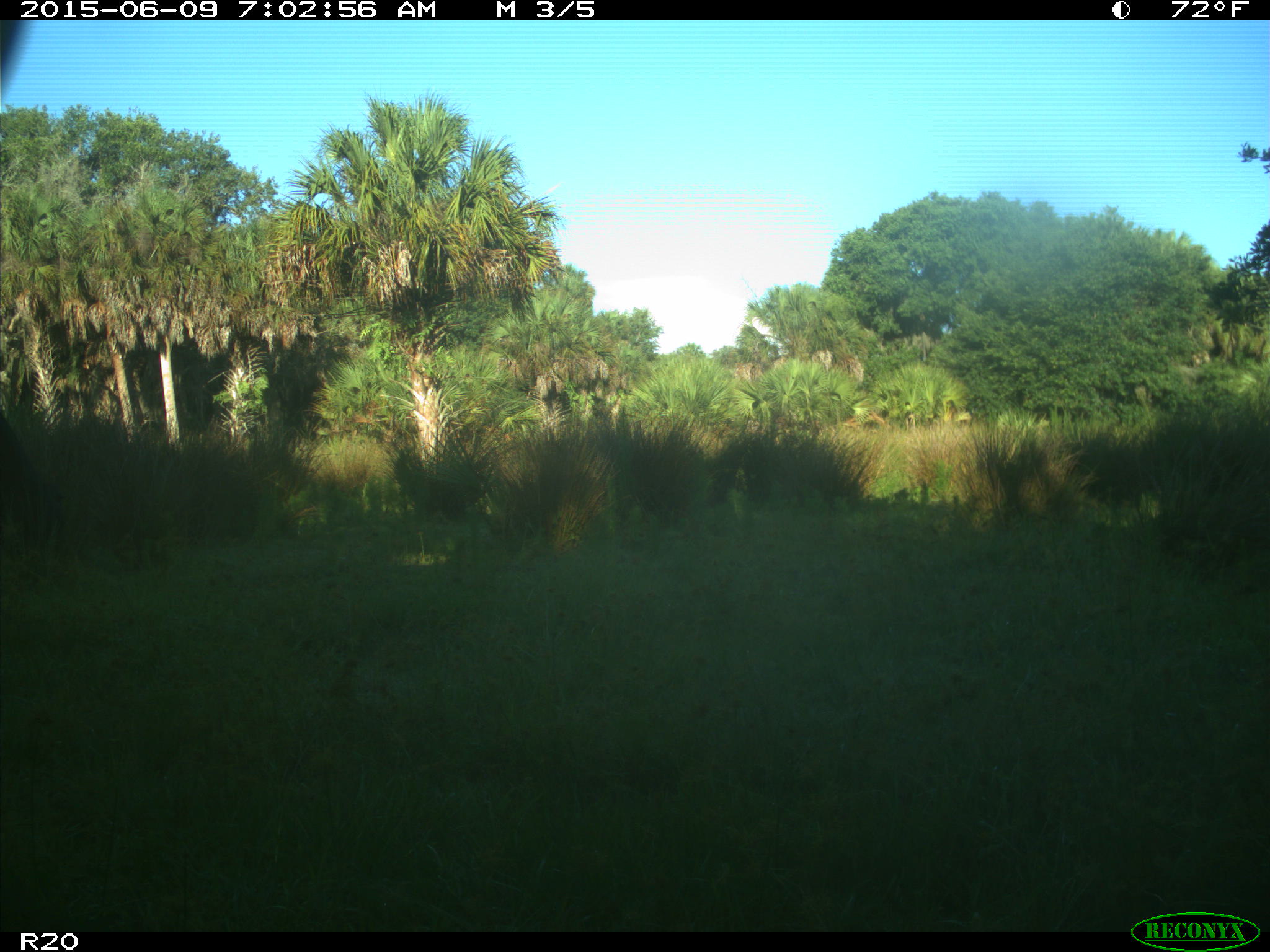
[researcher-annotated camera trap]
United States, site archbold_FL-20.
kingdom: Animalia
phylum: Chordata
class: Mammalia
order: Artiodactyla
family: Bovidae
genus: Bos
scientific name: Bos taurus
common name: domestic cow